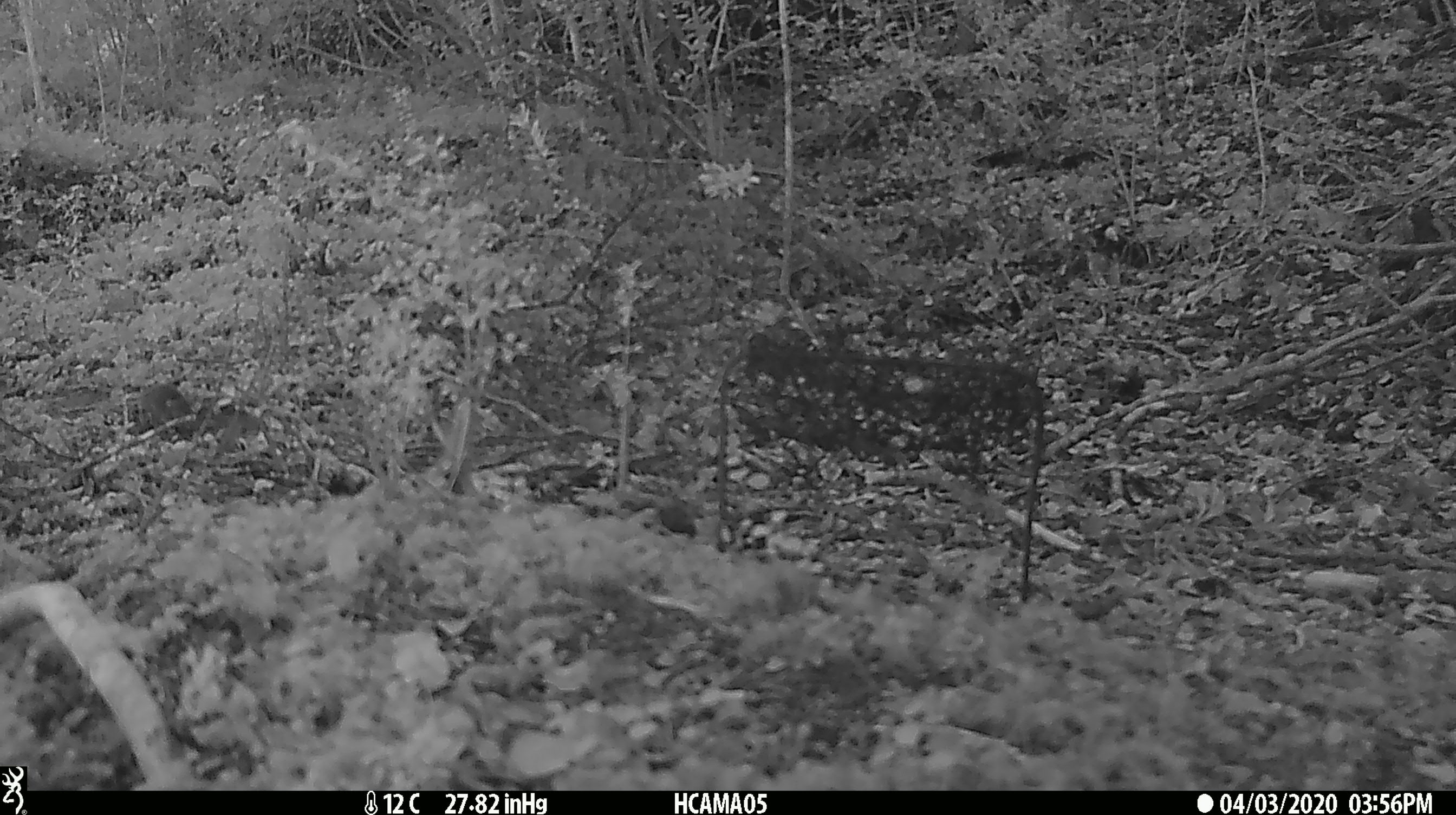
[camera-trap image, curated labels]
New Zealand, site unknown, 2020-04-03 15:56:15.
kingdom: Animalia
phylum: Chordata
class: Mammalia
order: Rodentia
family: Muridae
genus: Mus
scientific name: Mus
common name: mouse